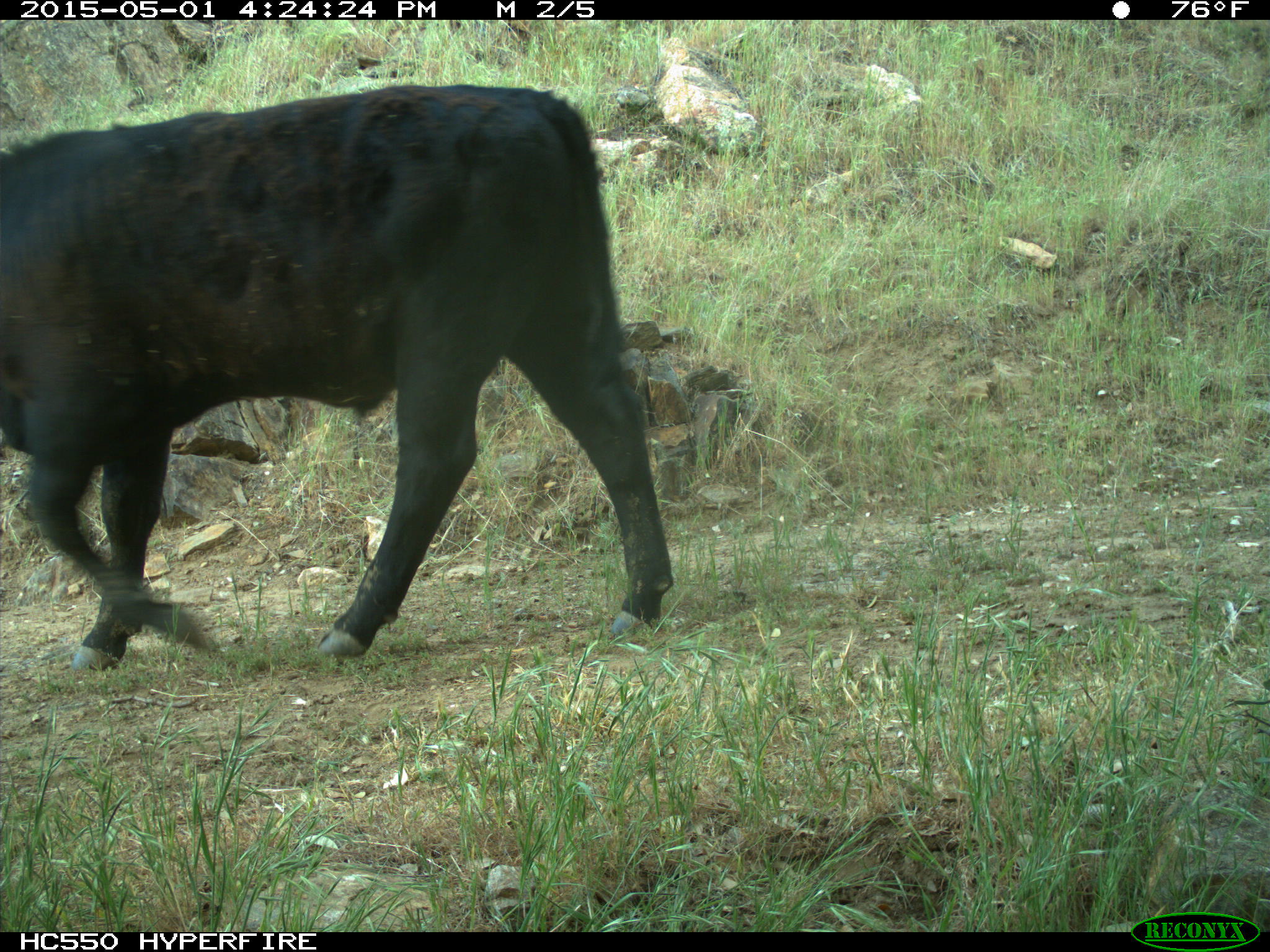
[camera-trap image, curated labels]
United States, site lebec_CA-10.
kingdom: Animalia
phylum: Chordata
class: Mammalia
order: Artiodactyla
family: Bovidae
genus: Bos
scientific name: Bos taurus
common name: domestic cow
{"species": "Bos taurus (domestic cow)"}